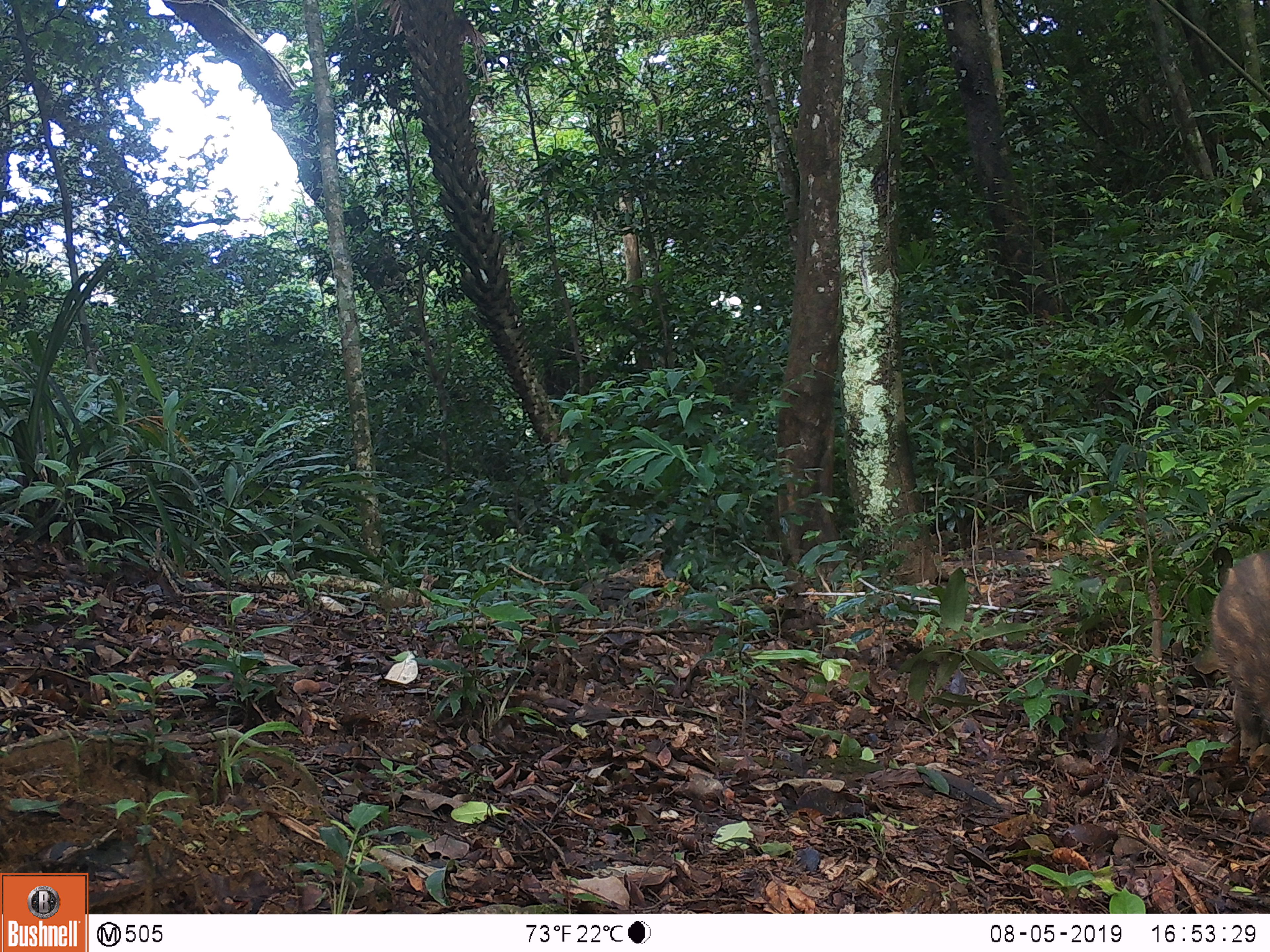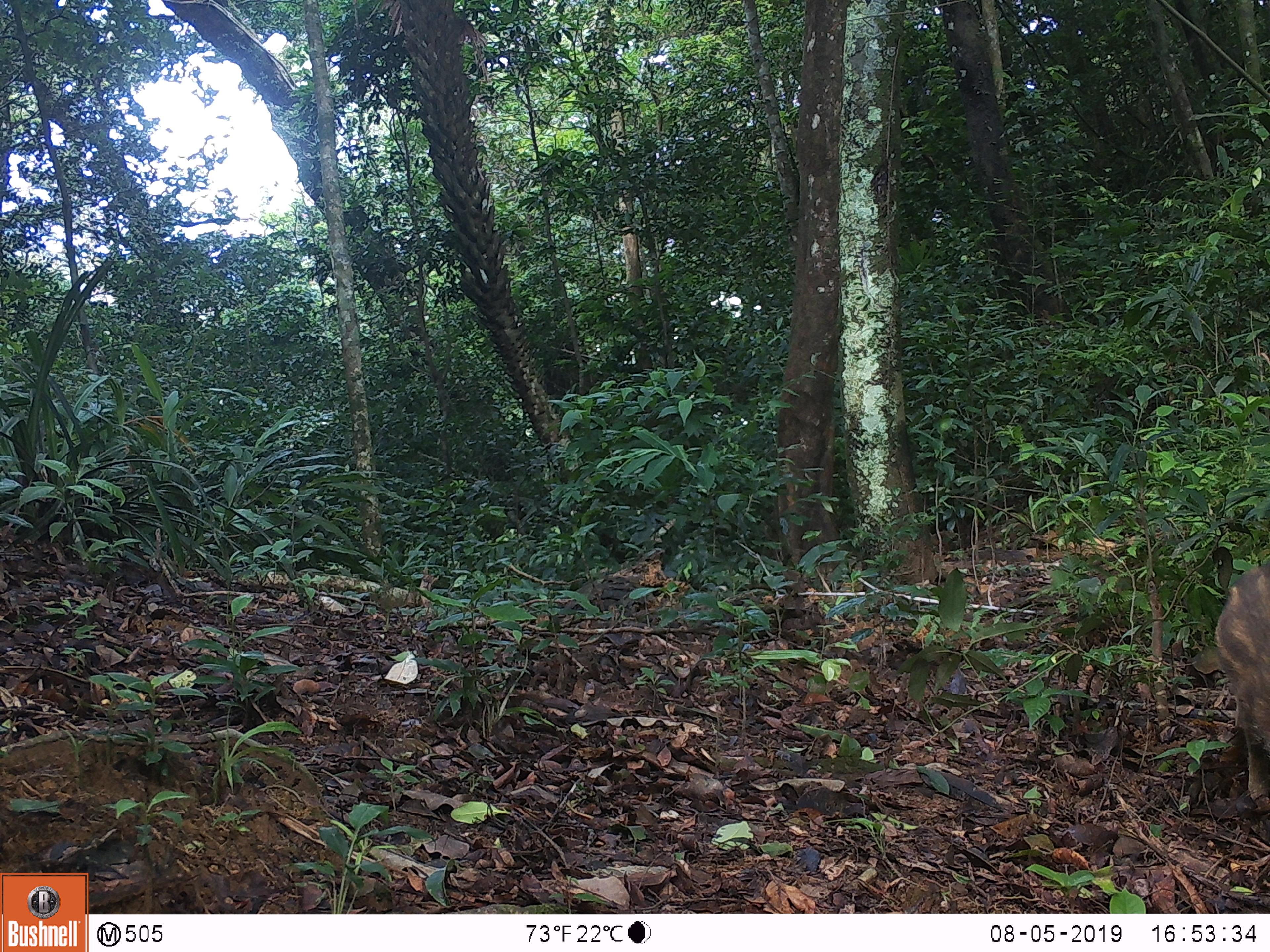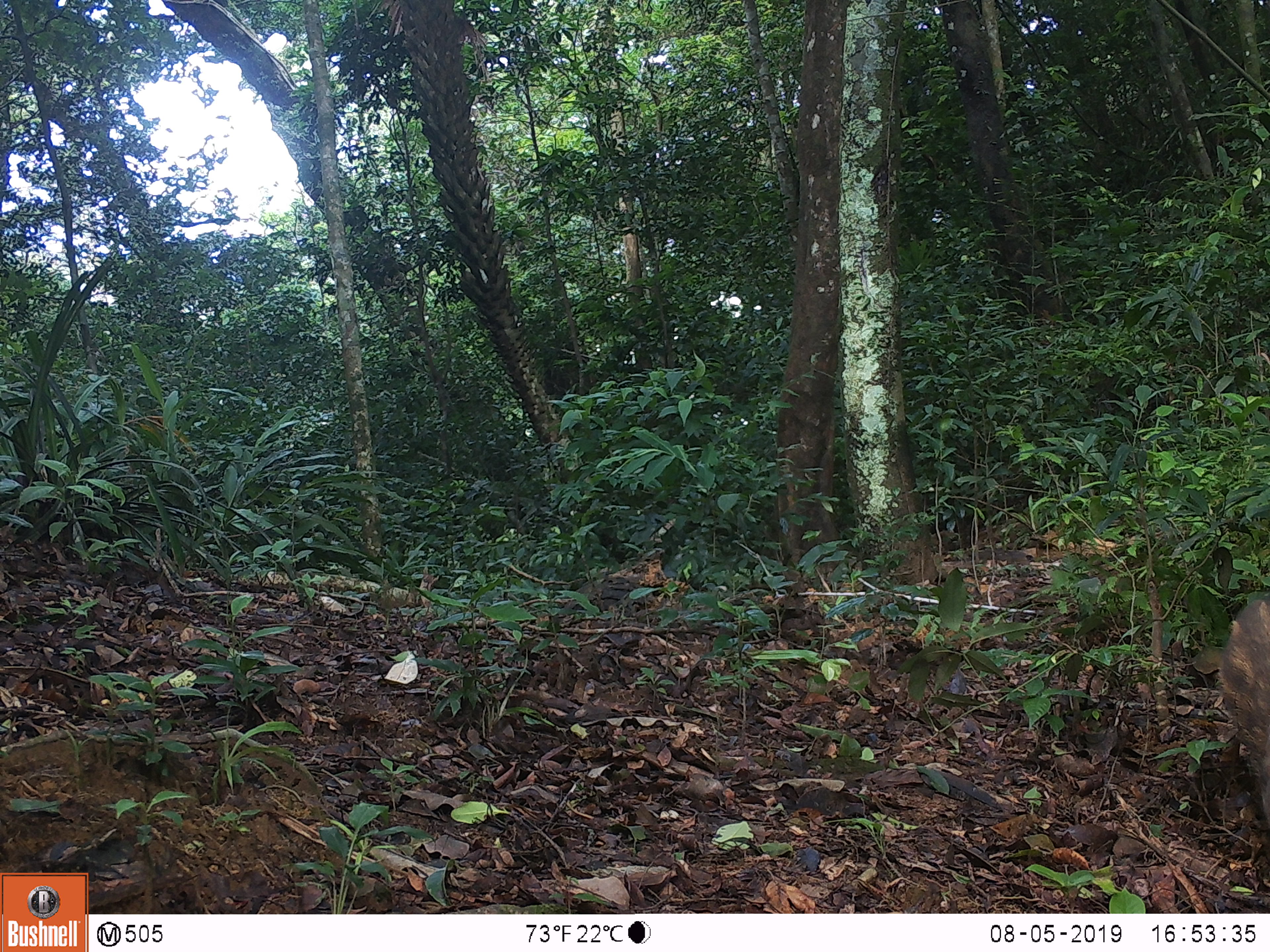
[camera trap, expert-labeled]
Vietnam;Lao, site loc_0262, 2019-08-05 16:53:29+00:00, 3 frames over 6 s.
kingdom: Animalia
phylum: Chordata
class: Mammalia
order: Artiodactyla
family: Suidae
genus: Sus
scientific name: Sus scrofa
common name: eurasian wild pig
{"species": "eurasian wild pig (Sus scrofa)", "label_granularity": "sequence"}